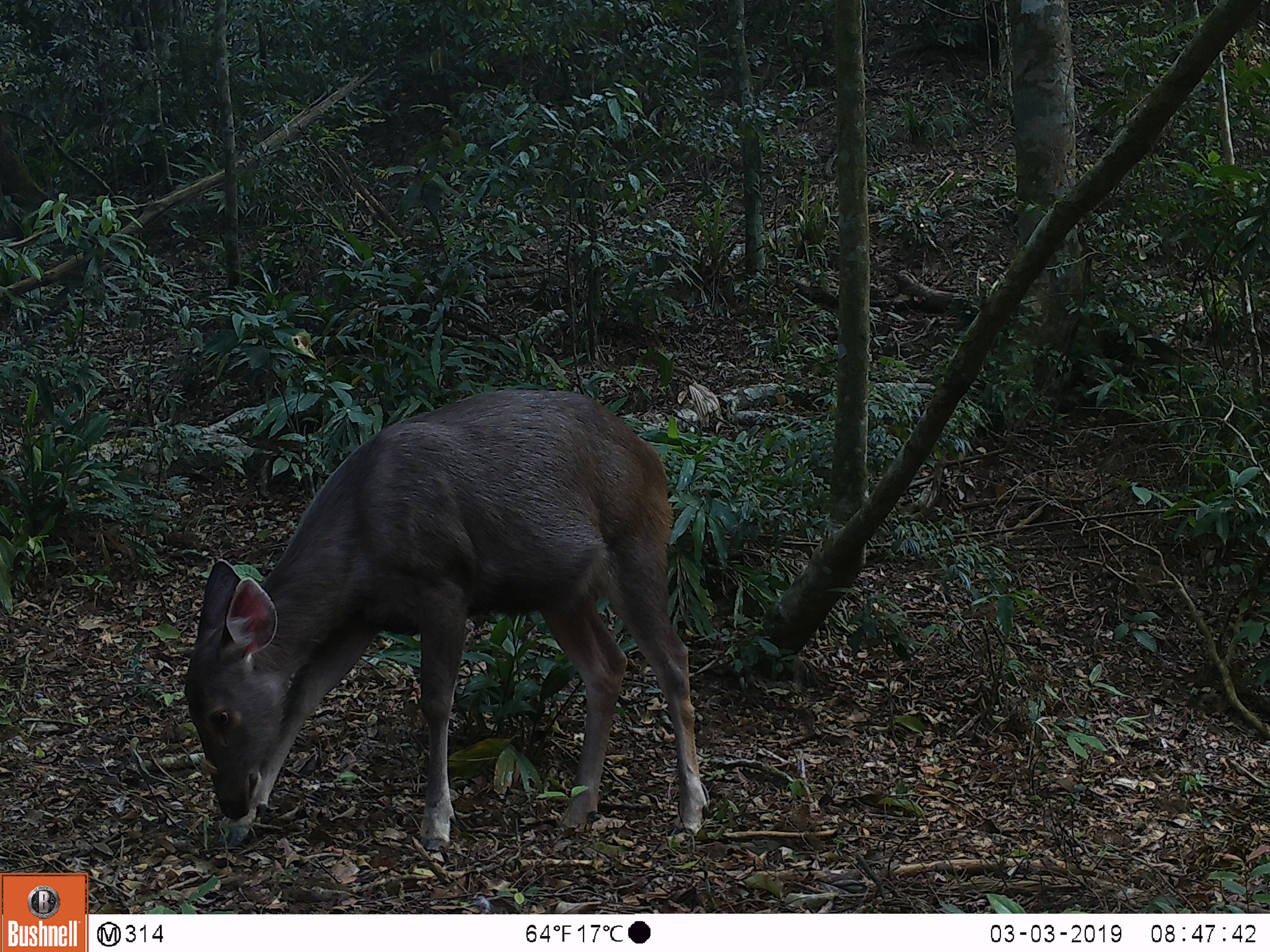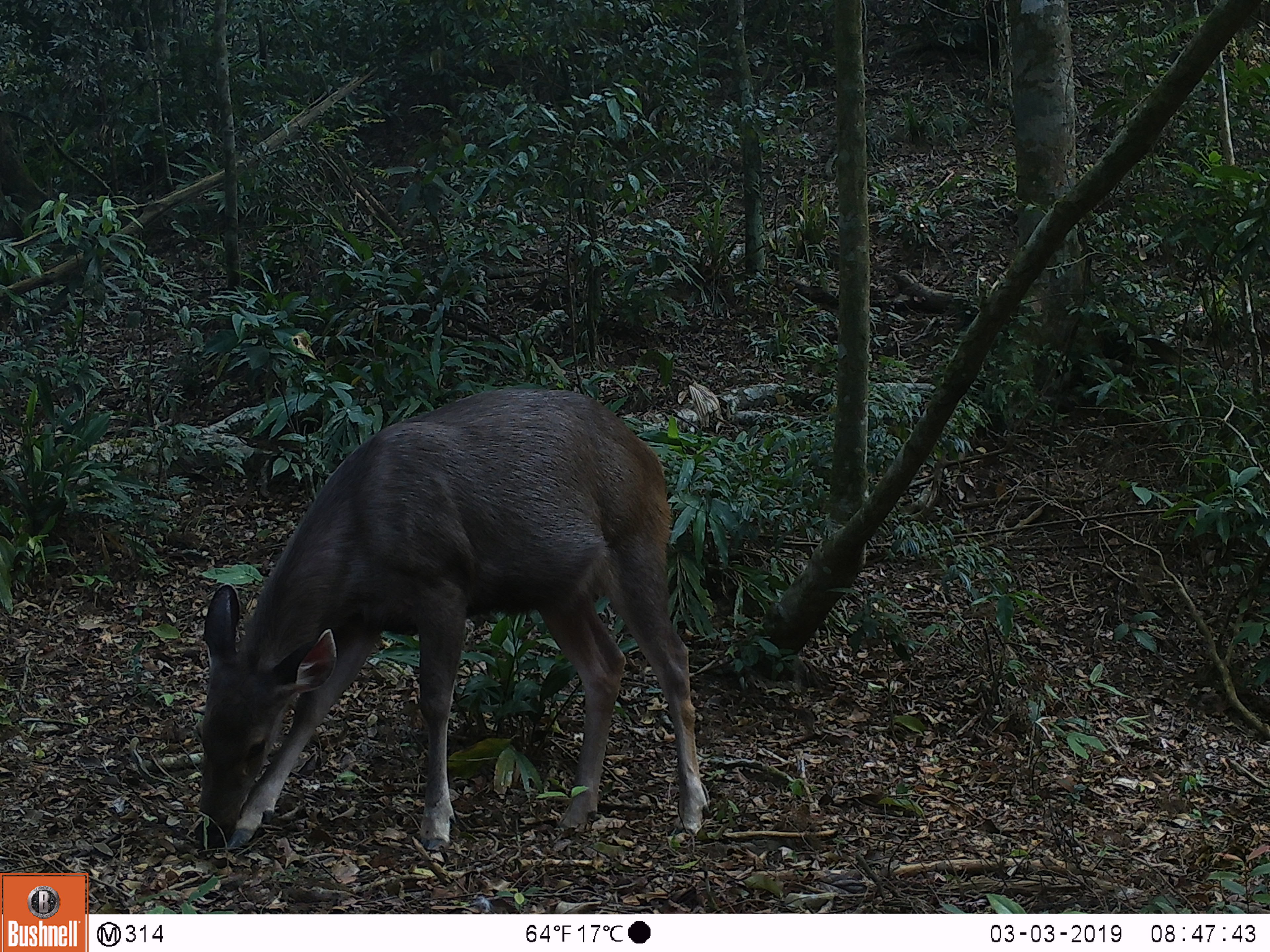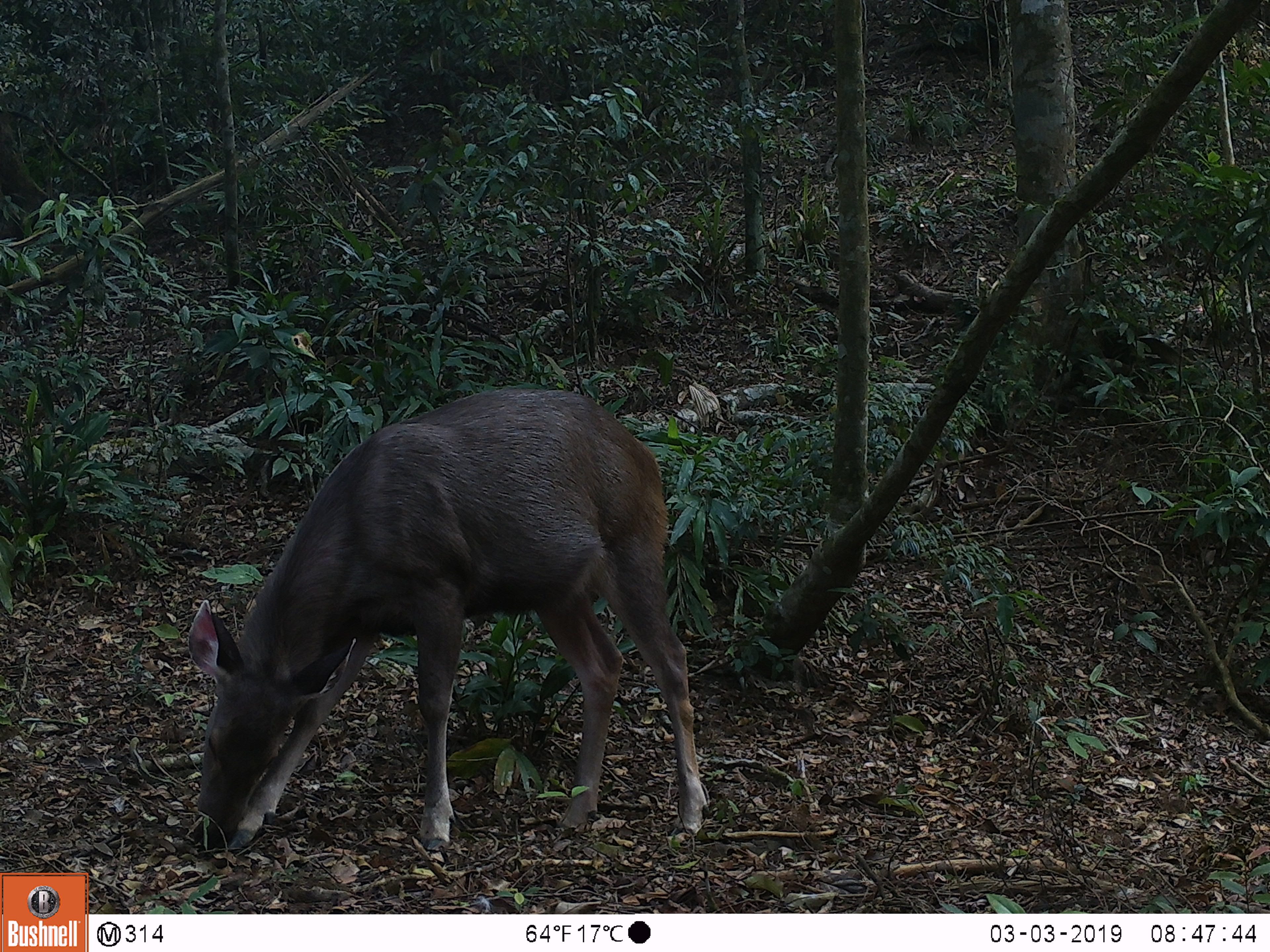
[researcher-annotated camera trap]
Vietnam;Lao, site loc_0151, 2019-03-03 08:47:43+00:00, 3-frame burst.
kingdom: Animalia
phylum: Chordata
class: Mammalia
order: Artiodactyla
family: Cervidae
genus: Rusa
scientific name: Rusa unicolor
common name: sambar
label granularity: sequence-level